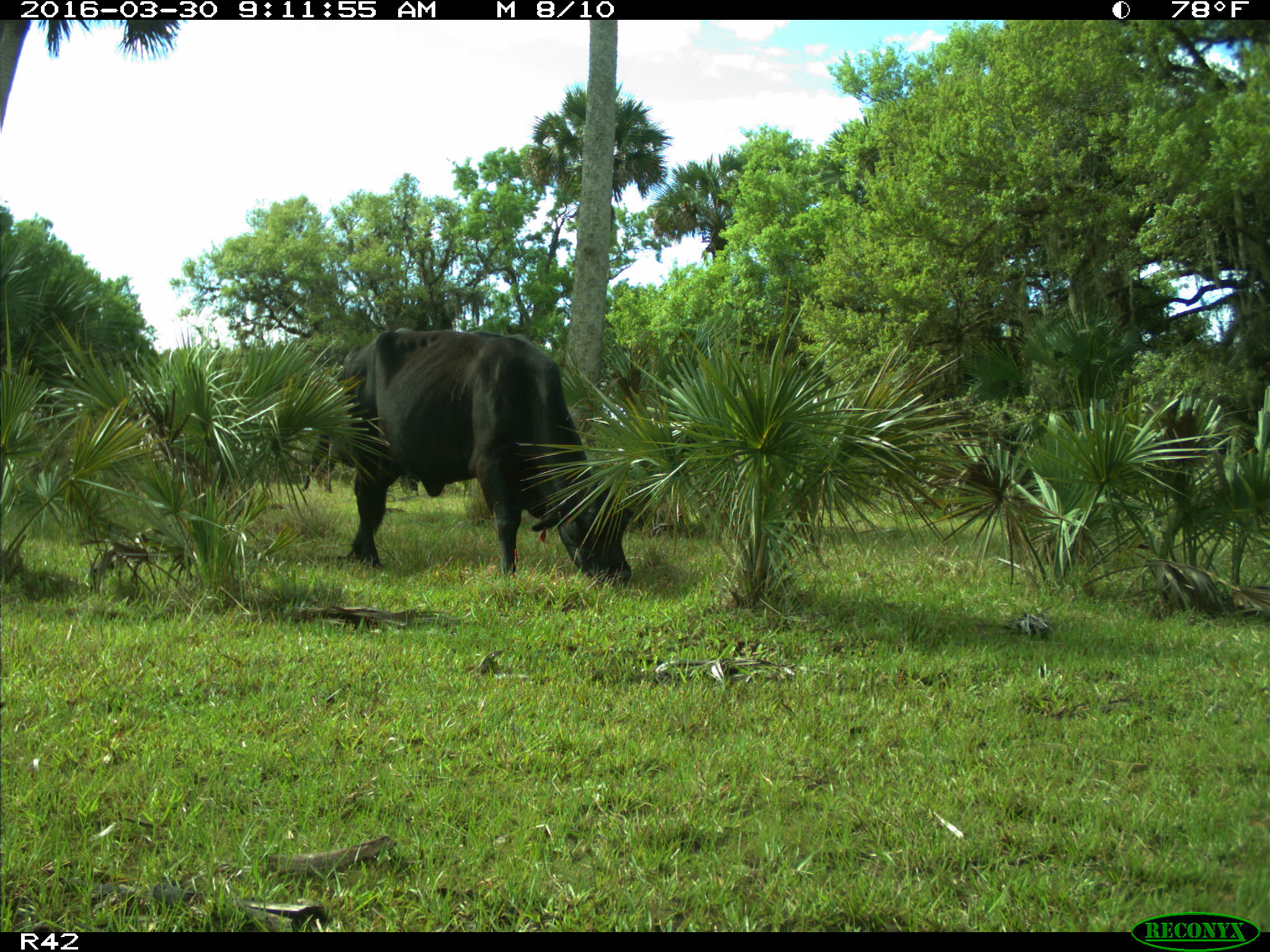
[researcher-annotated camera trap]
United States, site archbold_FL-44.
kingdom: Animalia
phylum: Chordata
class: Mammalia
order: Artiodactyla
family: Bovidae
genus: Bos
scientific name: Bos taurus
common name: domestic cow